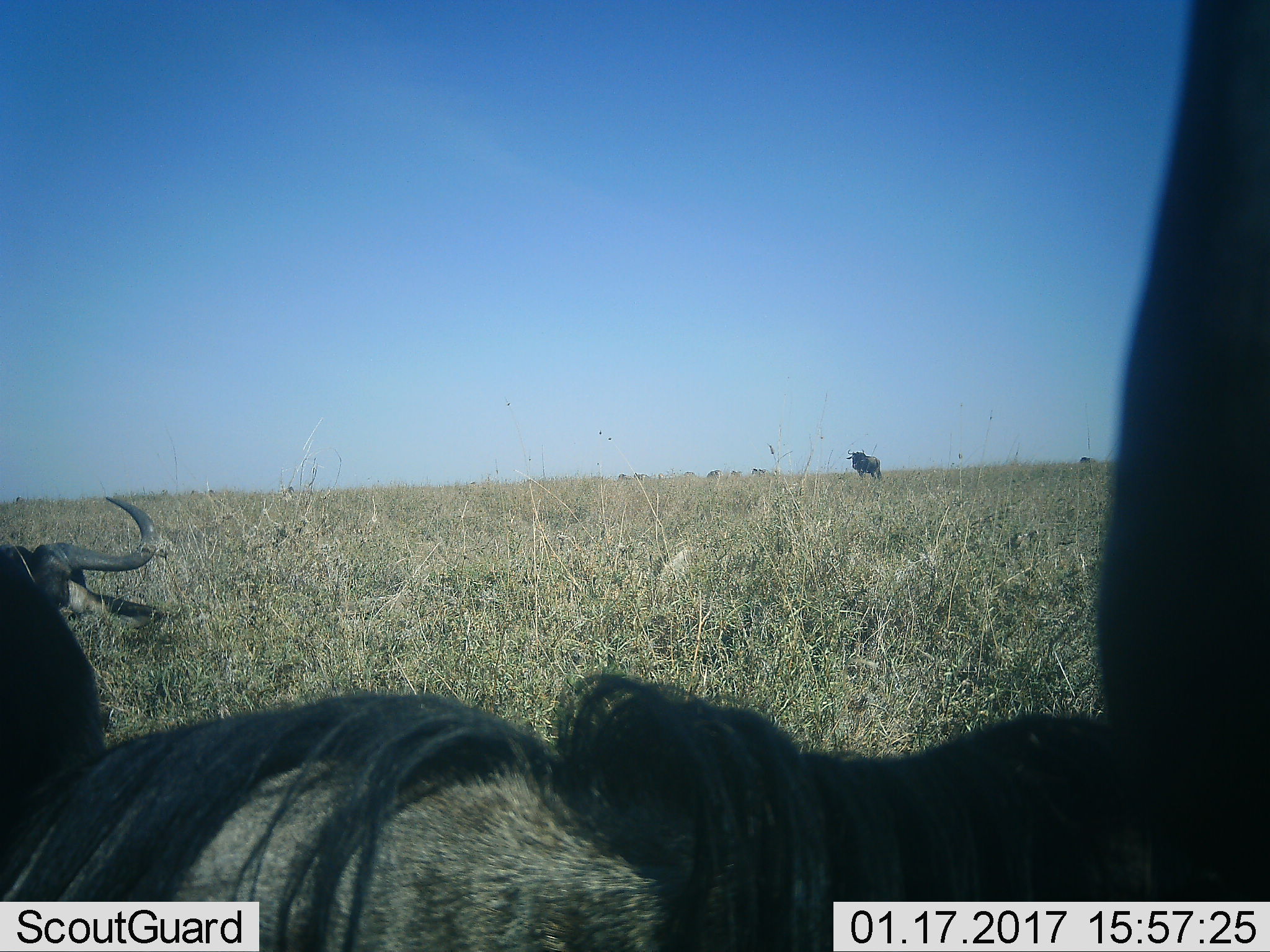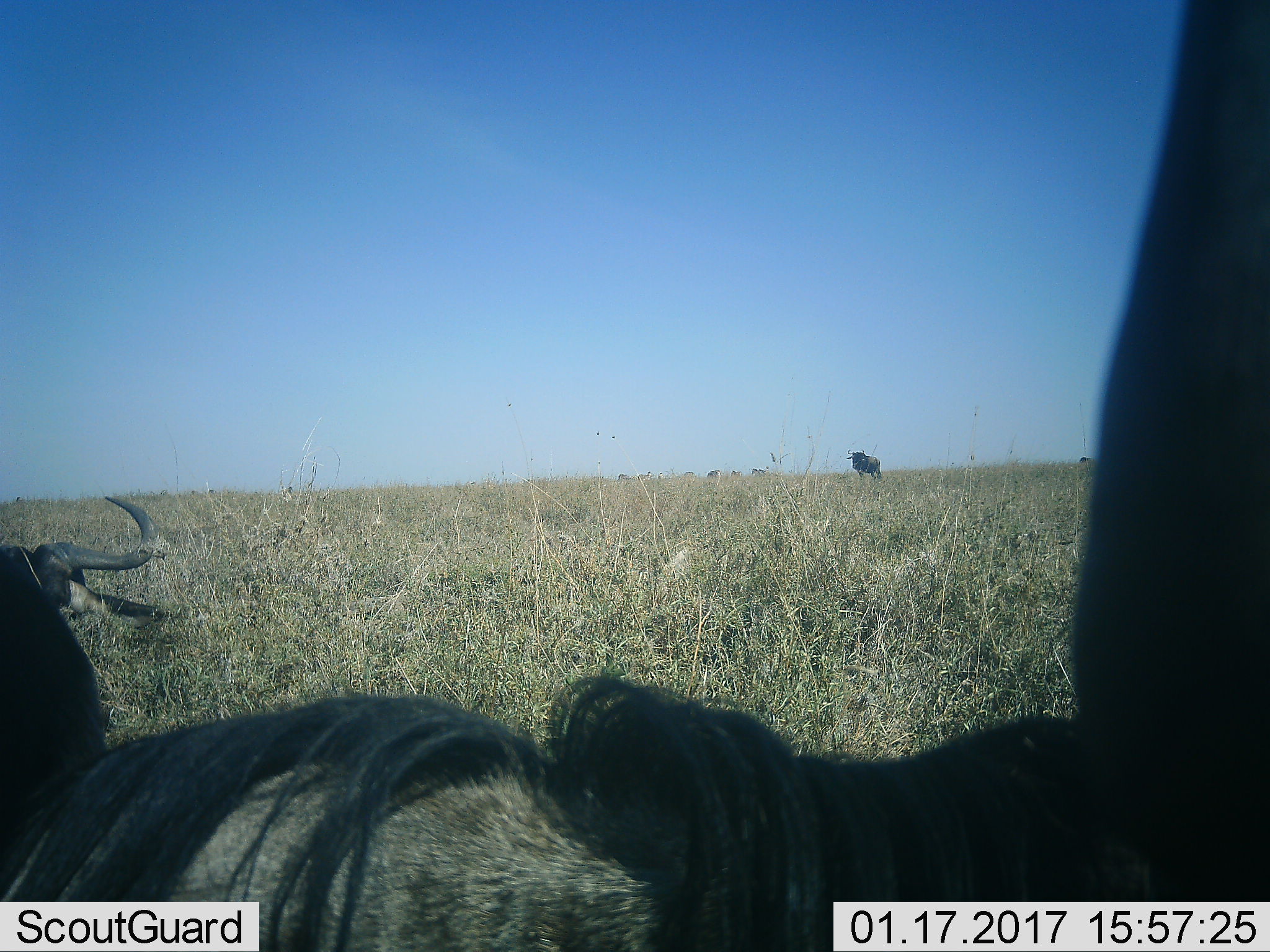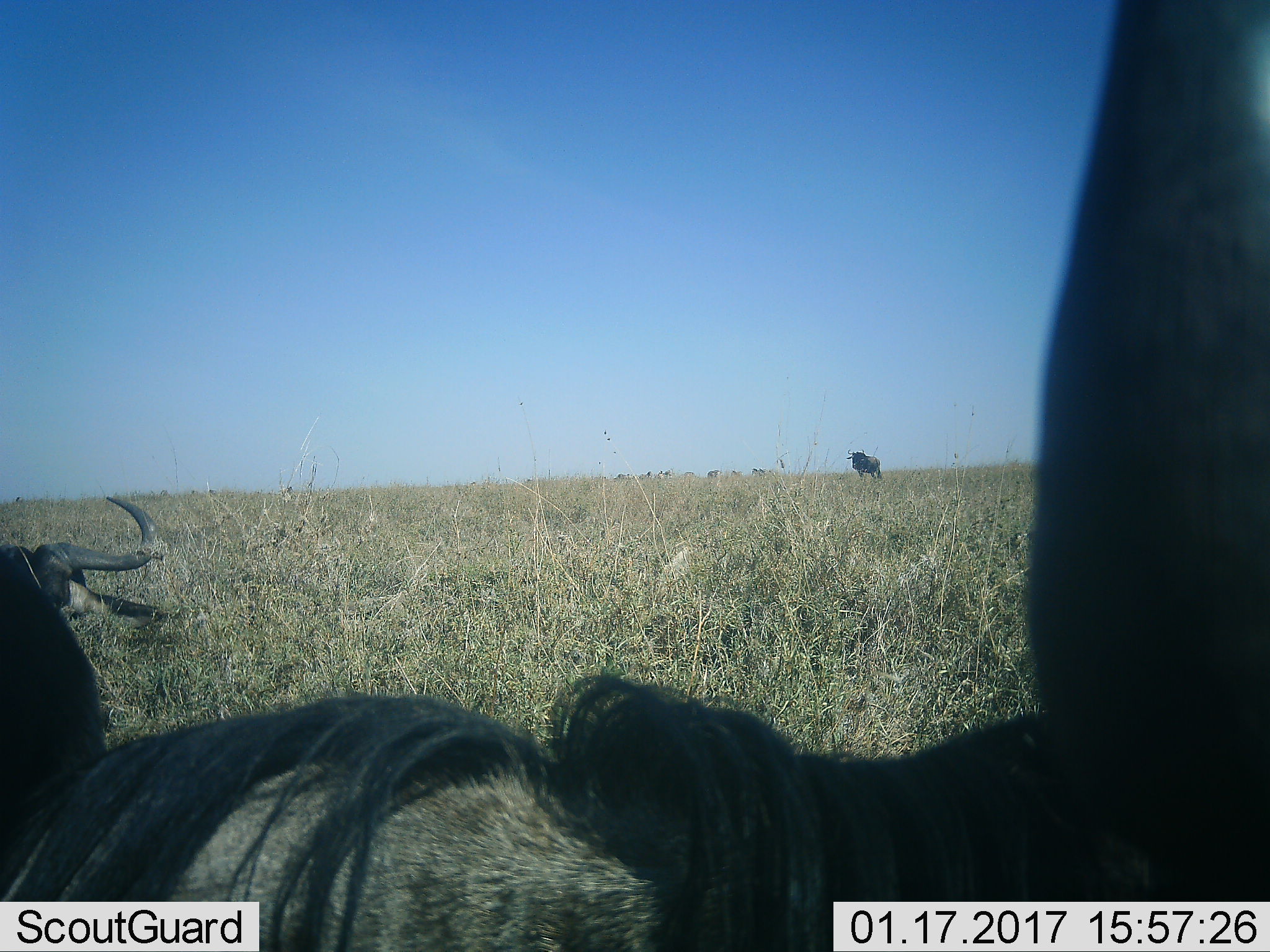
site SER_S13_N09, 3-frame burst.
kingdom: Animalia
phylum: Chordata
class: Mammalia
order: Artiodactyla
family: Bovidae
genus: Connochaetes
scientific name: Connochaetes taurinus taurinus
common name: blue wildebeest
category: wildebeestblue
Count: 4.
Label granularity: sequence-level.